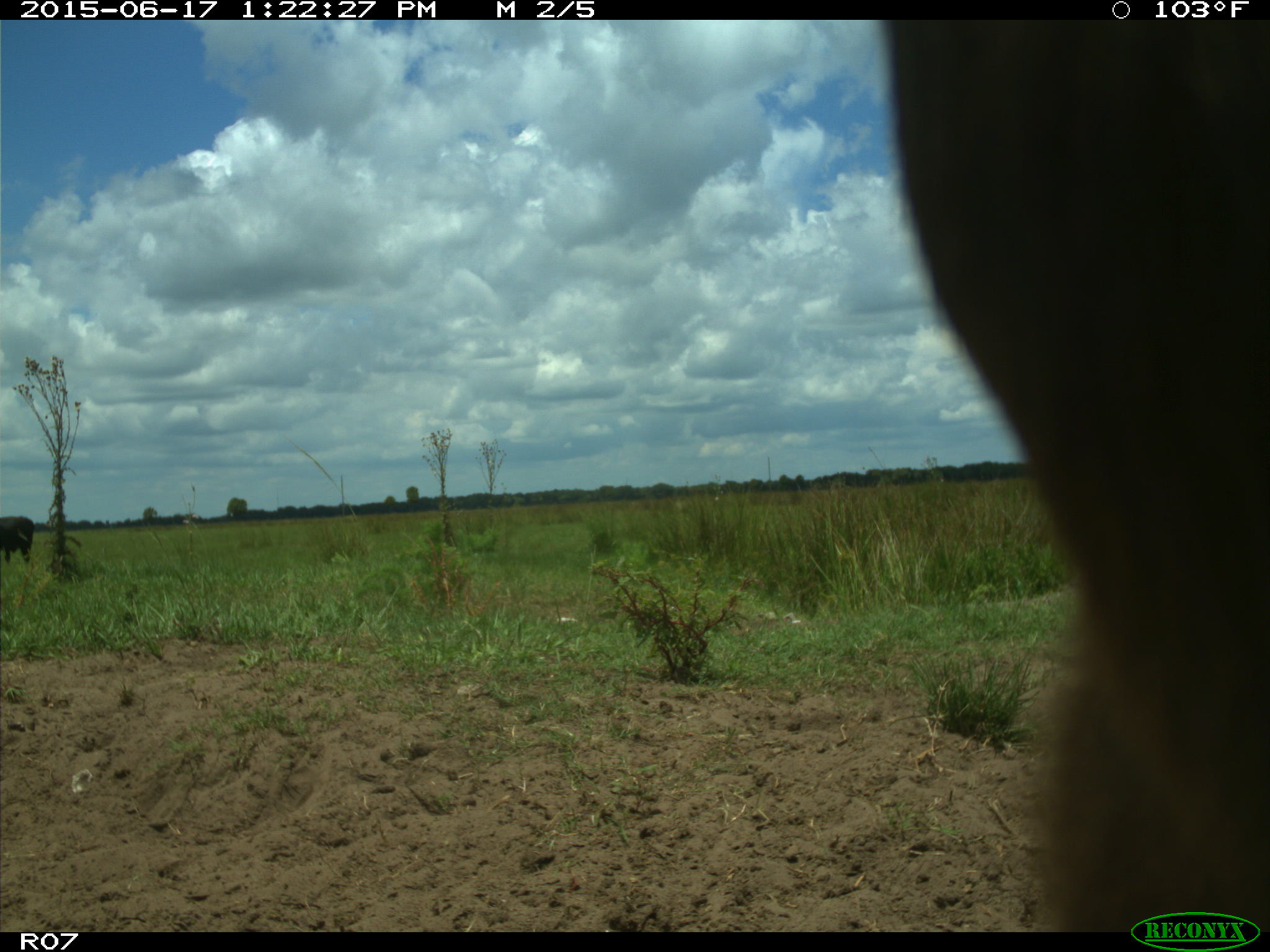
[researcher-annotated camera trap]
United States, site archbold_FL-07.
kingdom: Animalia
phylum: Chordata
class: Mammalia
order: Artiodactyla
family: Bovidae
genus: Bos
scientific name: Bos taurus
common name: domestic cow